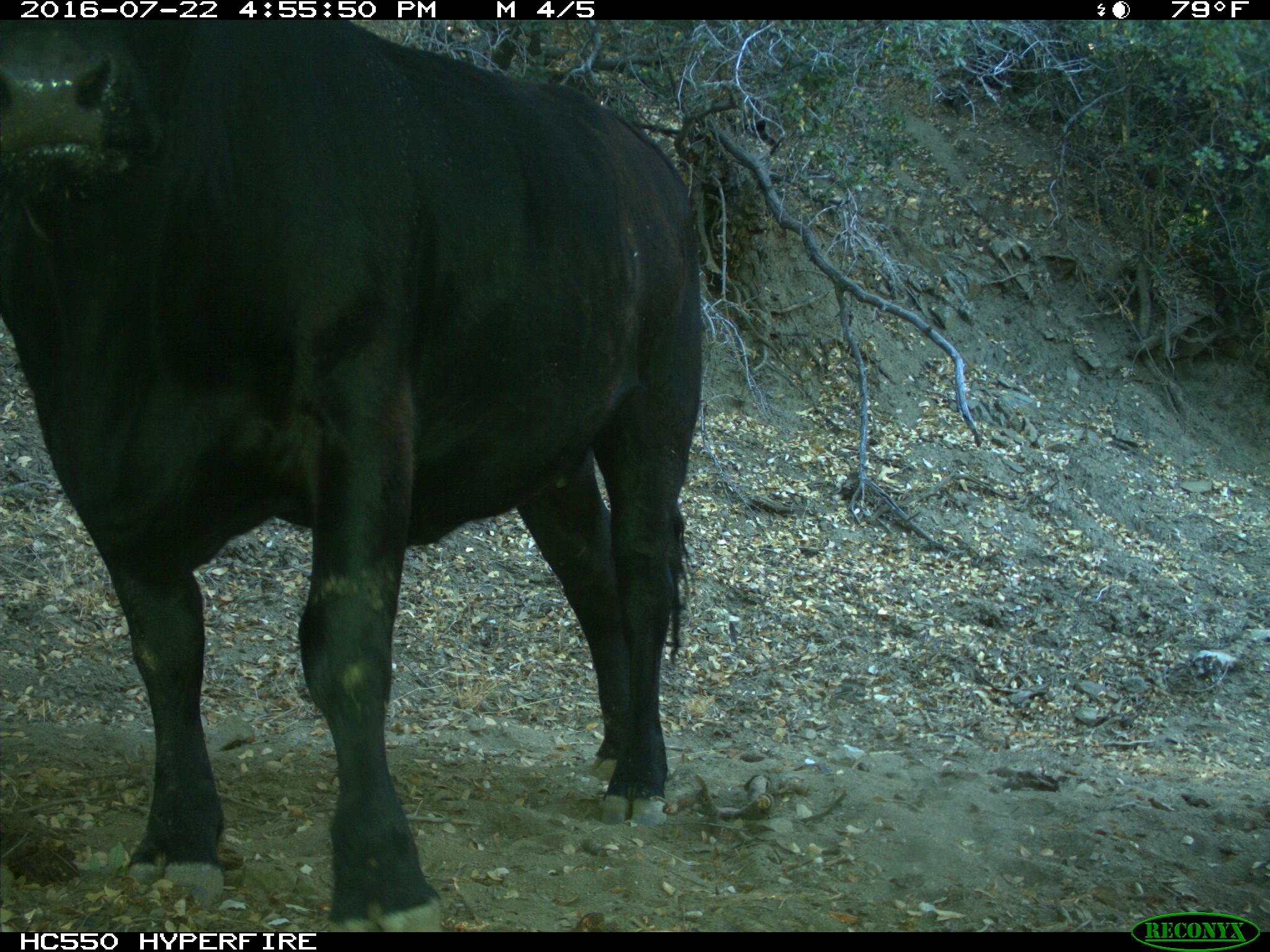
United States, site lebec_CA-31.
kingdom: Animalia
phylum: Chordata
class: Mammalia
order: Artiodactyla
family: Bovidae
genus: Bos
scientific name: Bos taurus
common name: domestic cow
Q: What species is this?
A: Bos taurus (domestic cow).